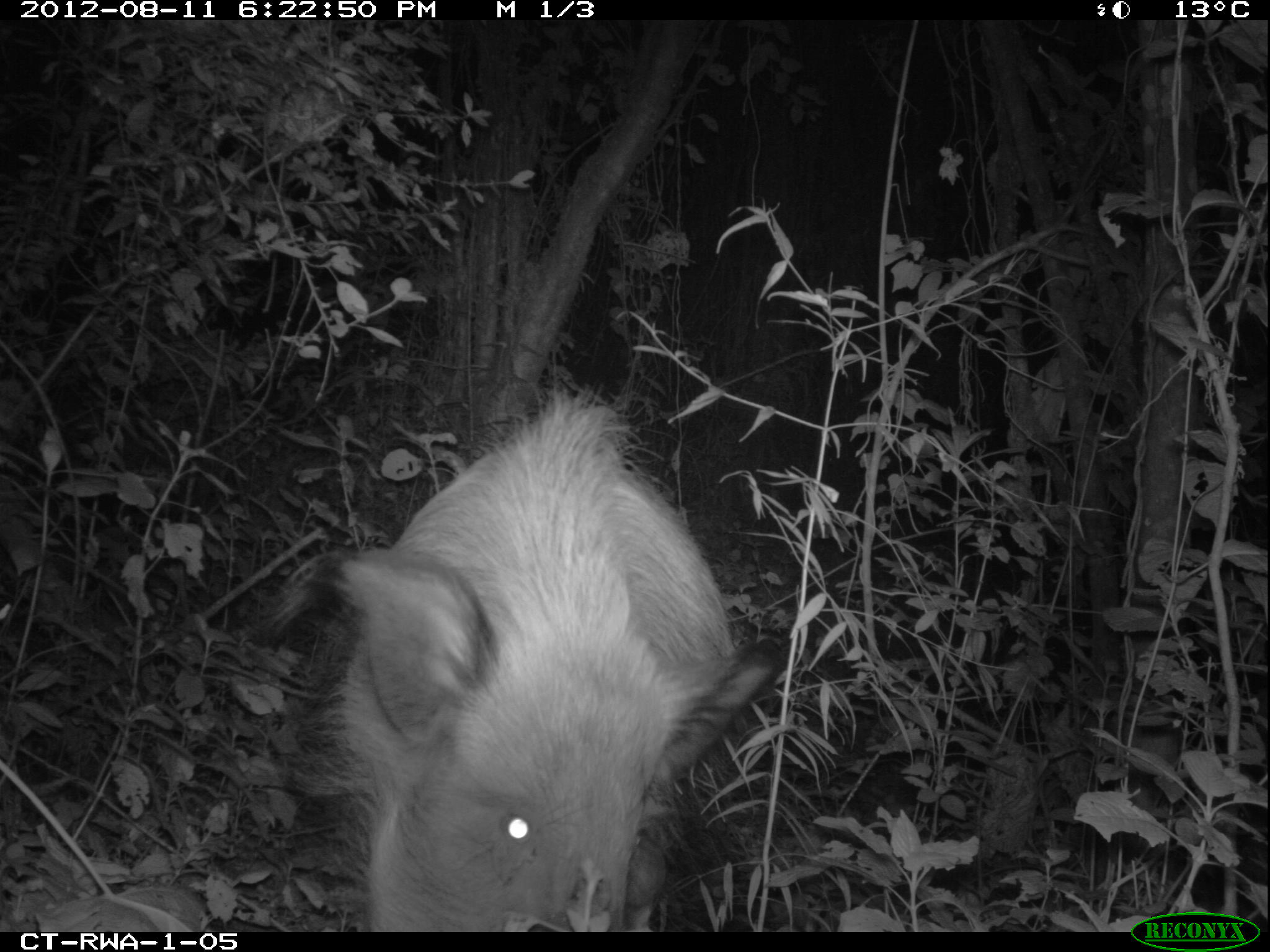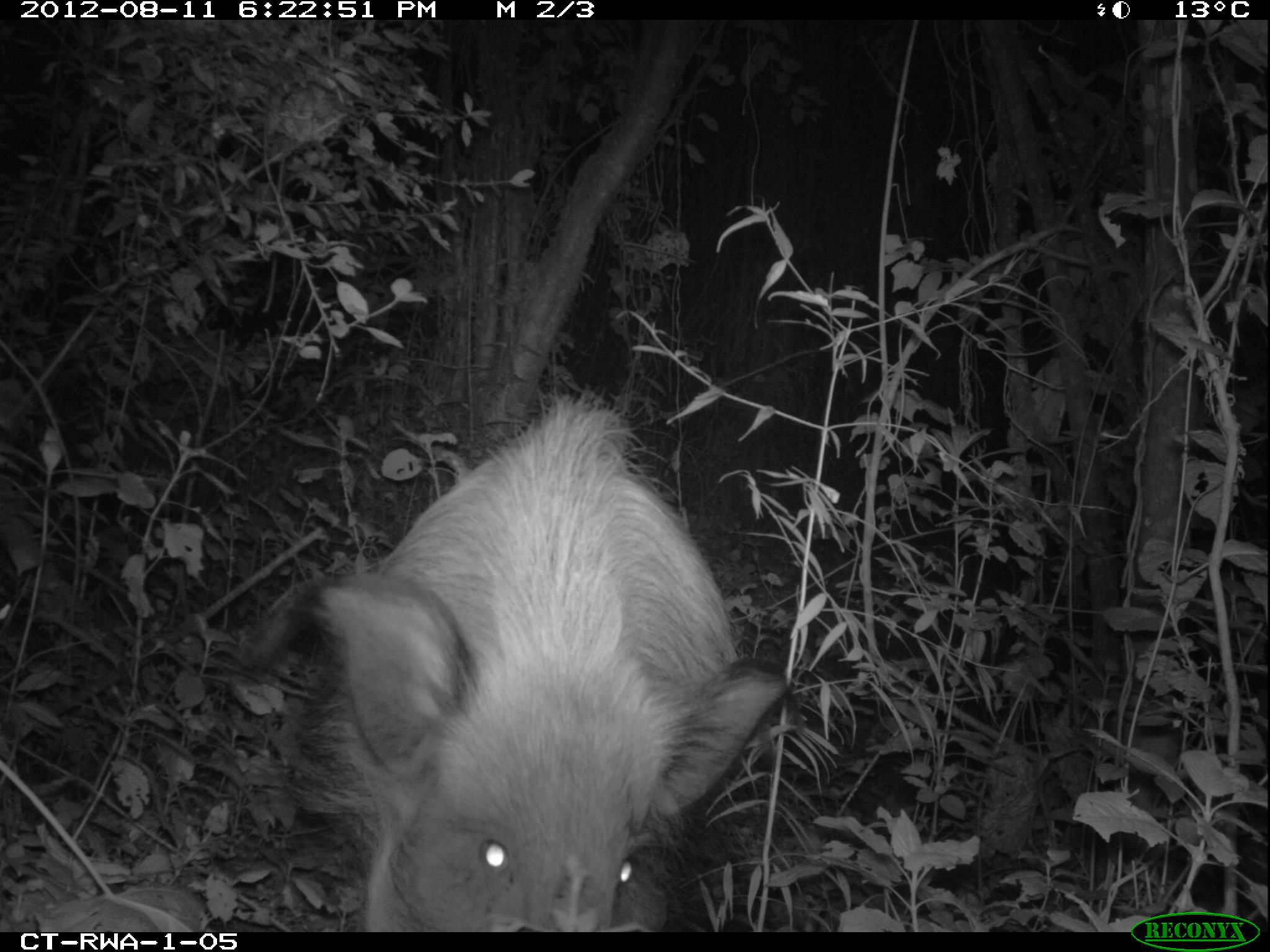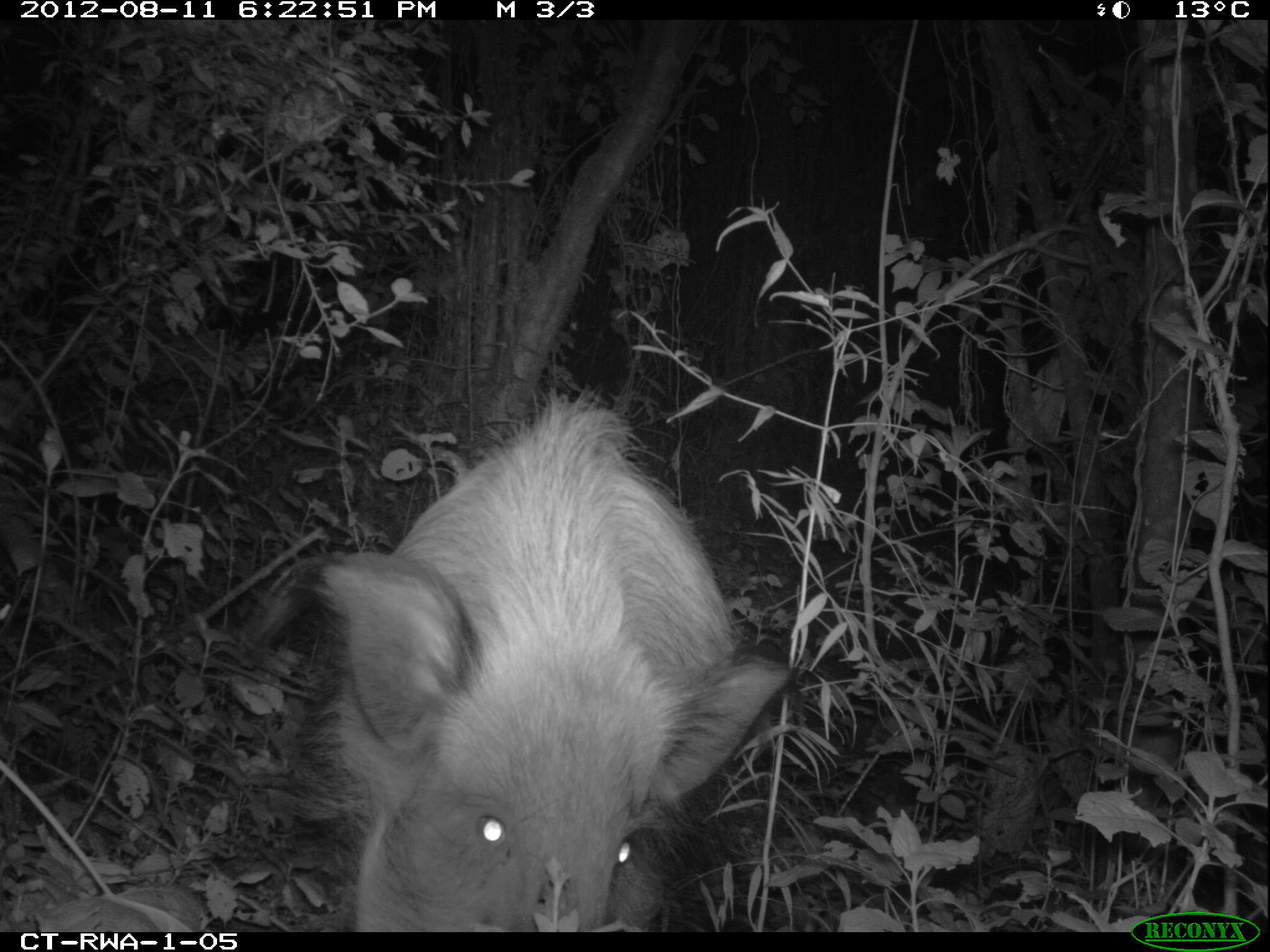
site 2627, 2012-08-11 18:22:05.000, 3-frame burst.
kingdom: Animalia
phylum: Chordata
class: Mammalia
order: Artiodactyla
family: Suidae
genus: Potamochoerus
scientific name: Potamochoerus larvatus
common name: bushpig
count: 1